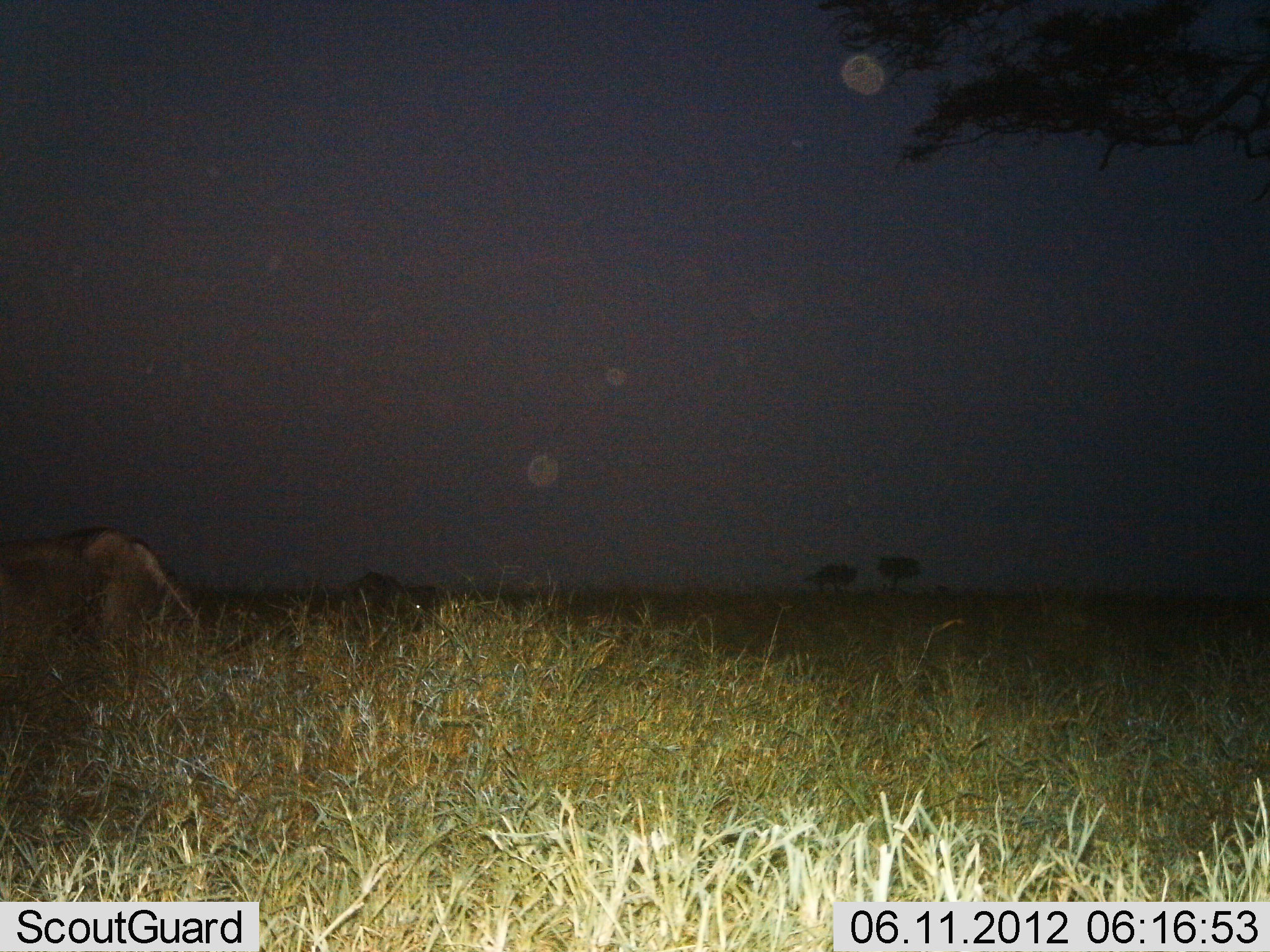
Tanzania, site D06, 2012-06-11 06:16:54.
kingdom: Animalia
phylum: Chordata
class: Mammalia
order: Artiodactyla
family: Bovidae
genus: Connochaetes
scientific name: Connochaetes taurinus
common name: blue wildebeest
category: wildebeest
Wildebeest (blue wildebeest) (Connochaetes taurinus), count 2. Behavior (volunteer vote fractions): standing 25%, resting 0%, moving 12%, interacting 0%. Young present (vote fraction): 0%. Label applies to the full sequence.